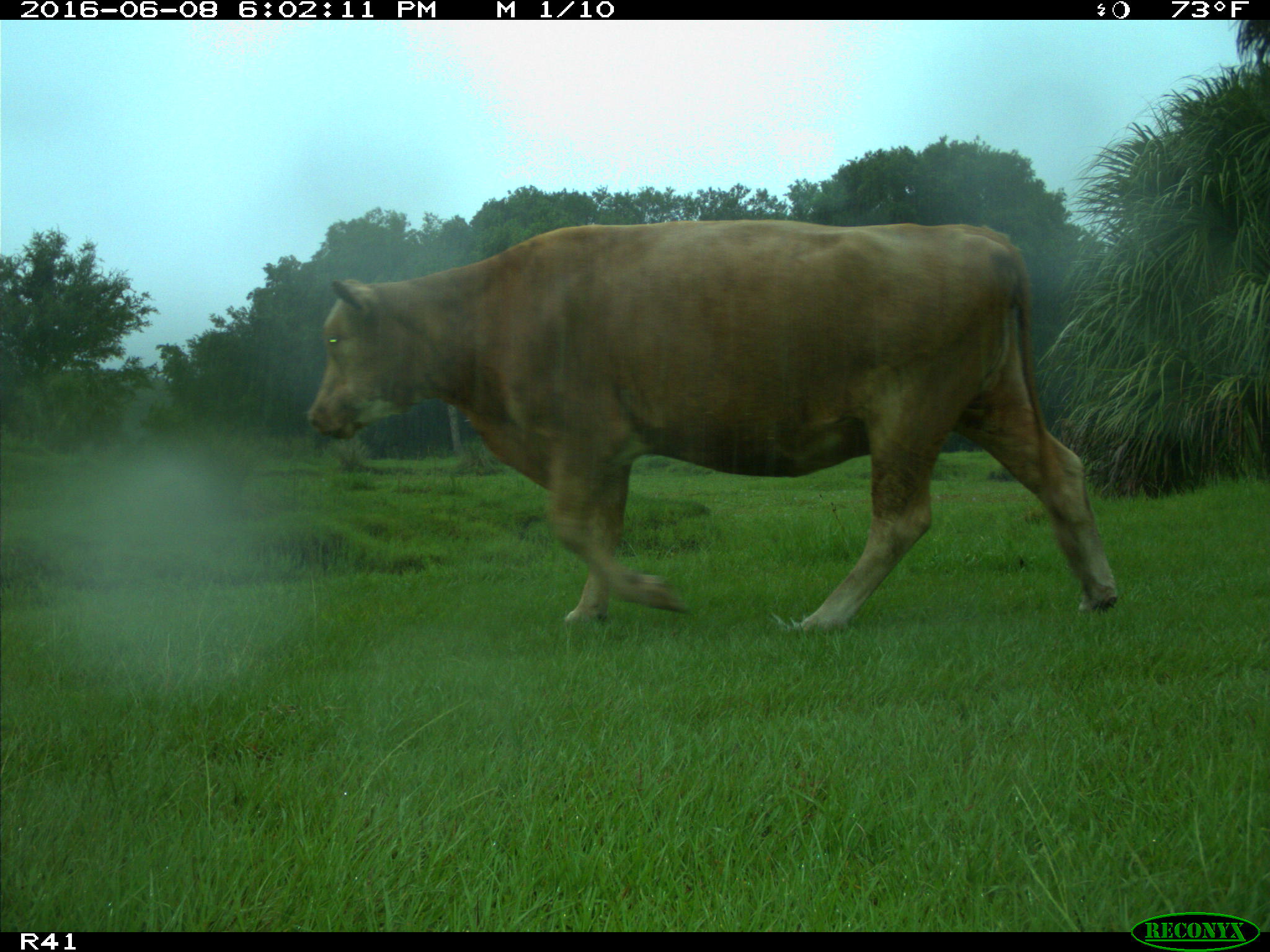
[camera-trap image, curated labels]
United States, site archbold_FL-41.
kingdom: Animalia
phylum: Chordata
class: Mammalia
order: Artiodactyla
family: Bovidae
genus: Bos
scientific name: Bos taurus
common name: domestic cow